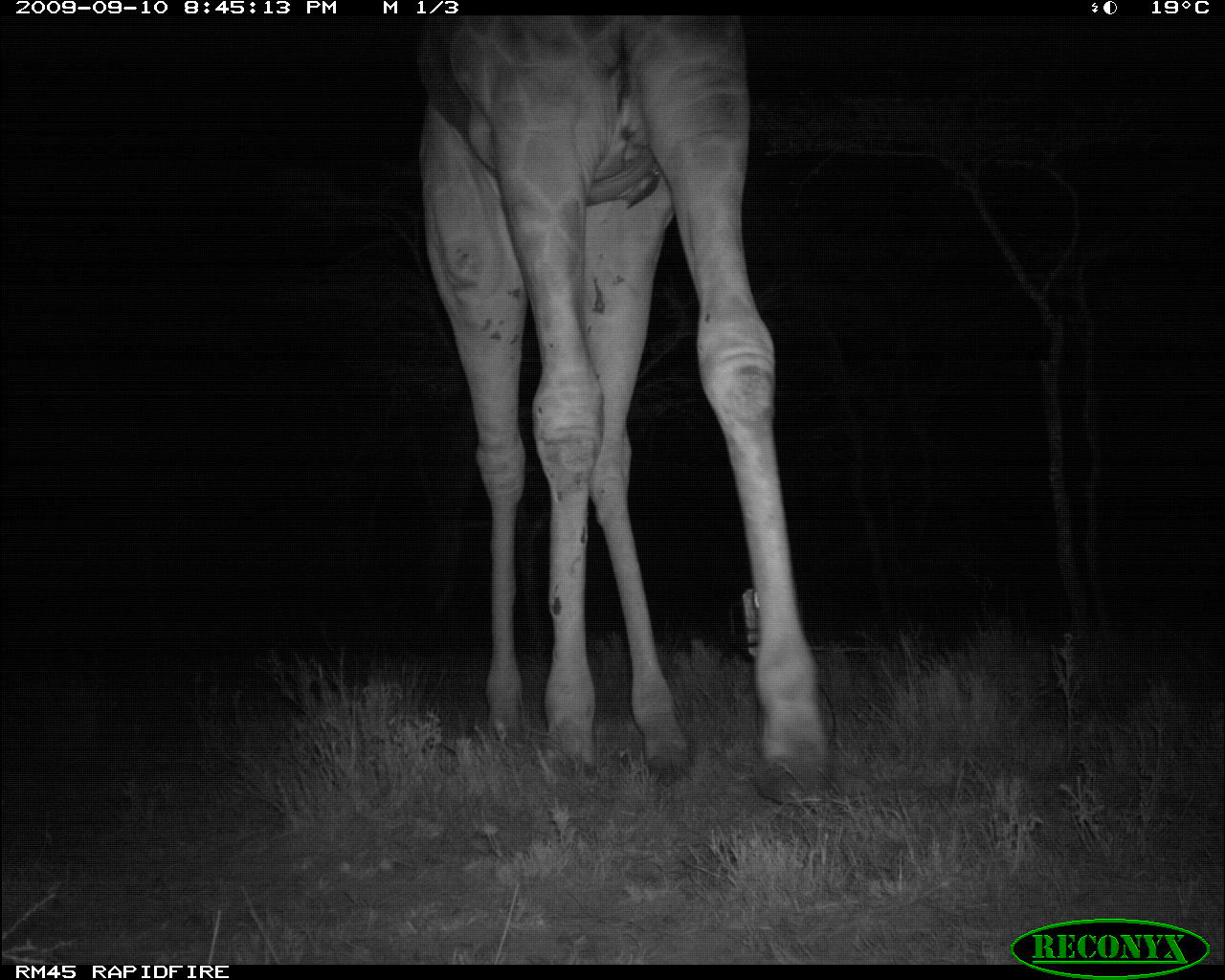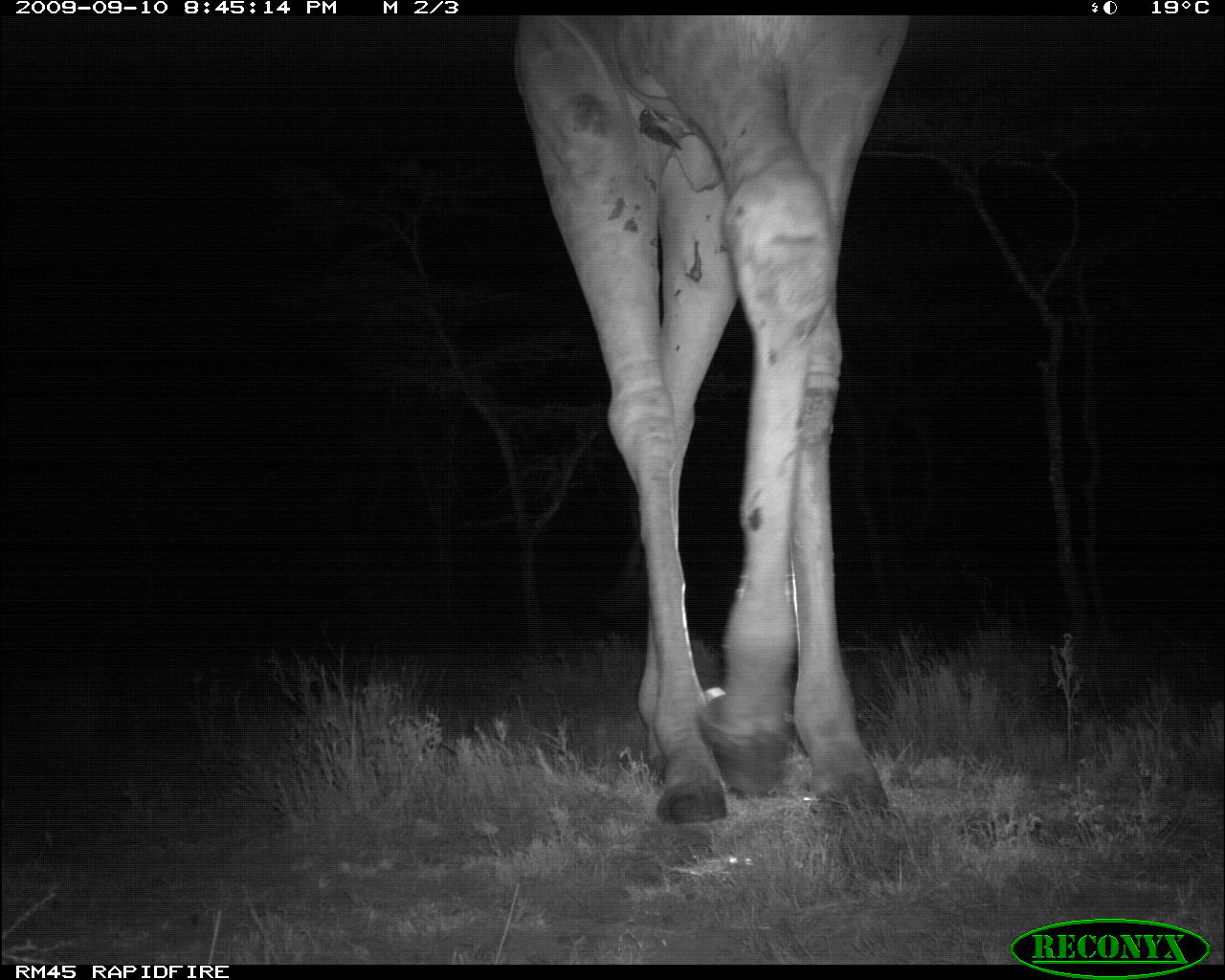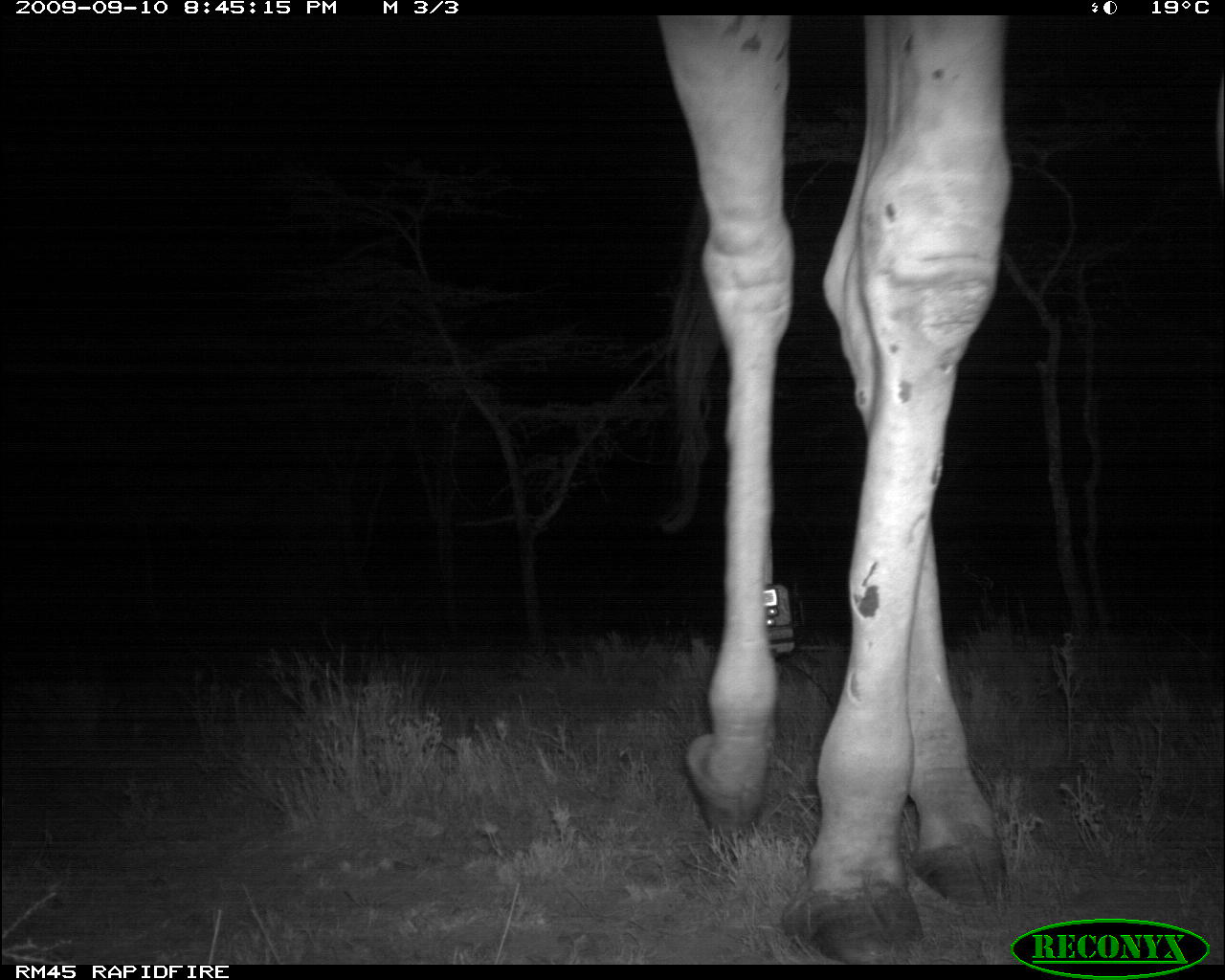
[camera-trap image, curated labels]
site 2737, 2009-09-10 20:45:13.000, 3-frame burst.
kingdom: Animalia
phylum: Chordata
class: Mammalia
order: Artiodactyla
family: Giraffidae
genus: Giraffa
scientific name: Giraffa camelopardalis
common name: giraffe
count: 1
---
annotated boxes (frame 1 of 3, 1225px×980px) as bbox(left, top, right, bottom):
giraffa camelopardalis: bbox(417, 15, 830, 794)